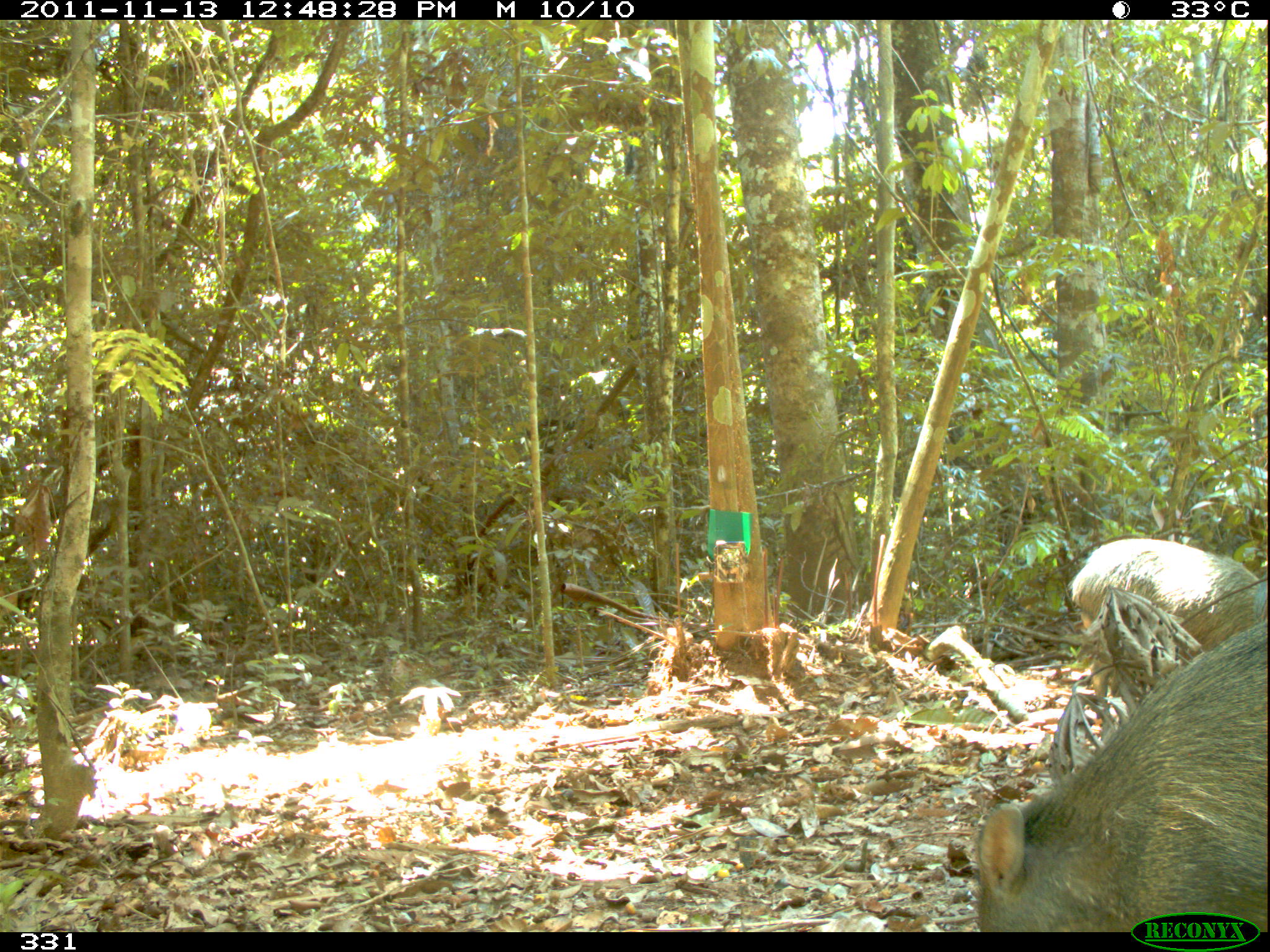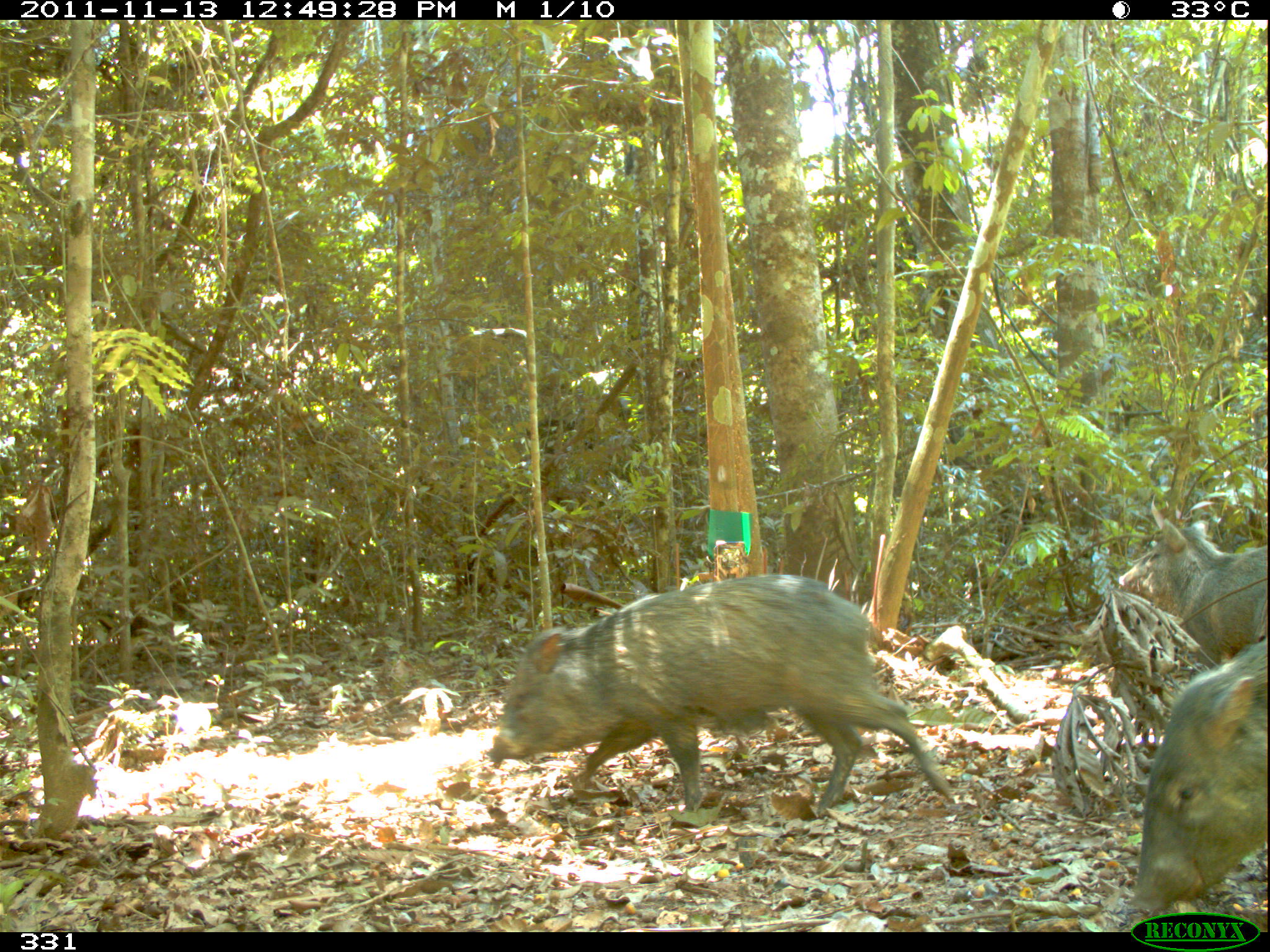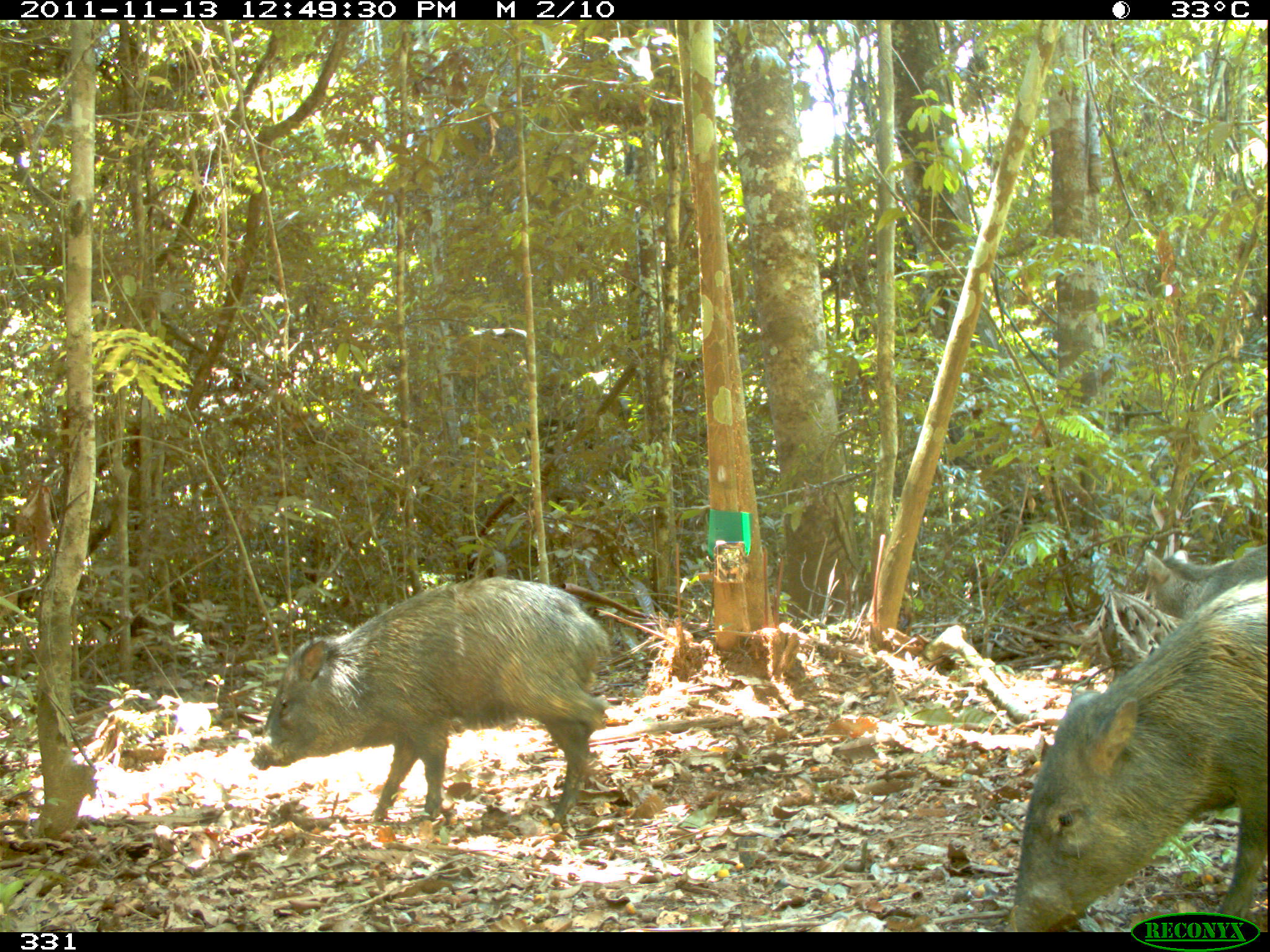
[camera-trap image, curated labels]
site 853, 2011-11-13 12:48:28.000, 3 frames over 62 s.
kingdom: Animalia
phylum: Chordata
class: Mammalia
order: Artiodactyla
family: Tayassuidae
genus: Pecari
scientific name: Pecari tajacu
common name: collared peccary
Pecari tajacu (collared peccary).